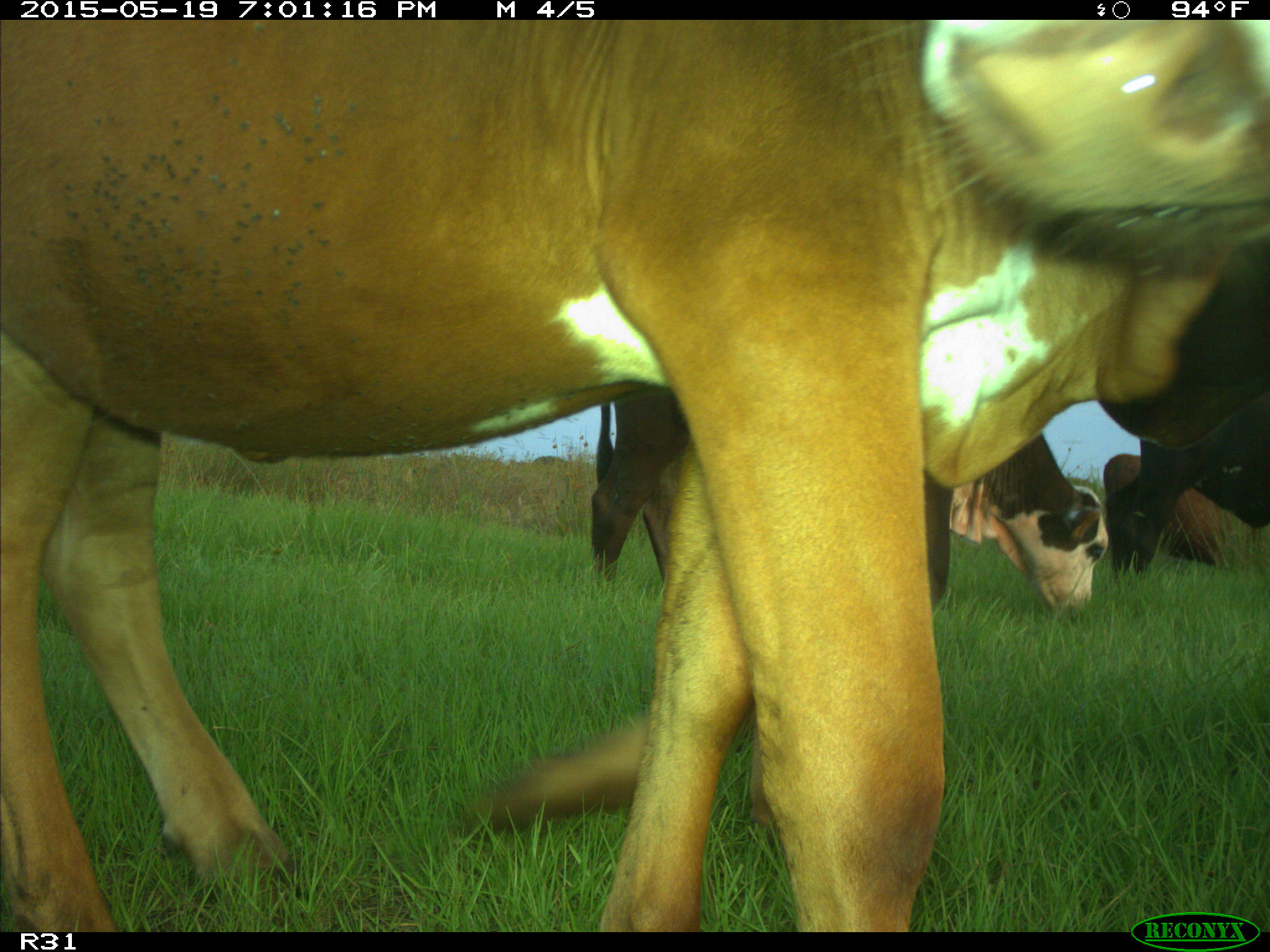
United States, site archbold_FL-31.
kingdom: Animalia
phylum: Chordata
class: Mammalia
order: Artiodactyla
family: Bovidae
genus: Bos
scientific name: Bos taurus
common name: domestic cow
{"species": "Bos taurus (domestic cow)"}